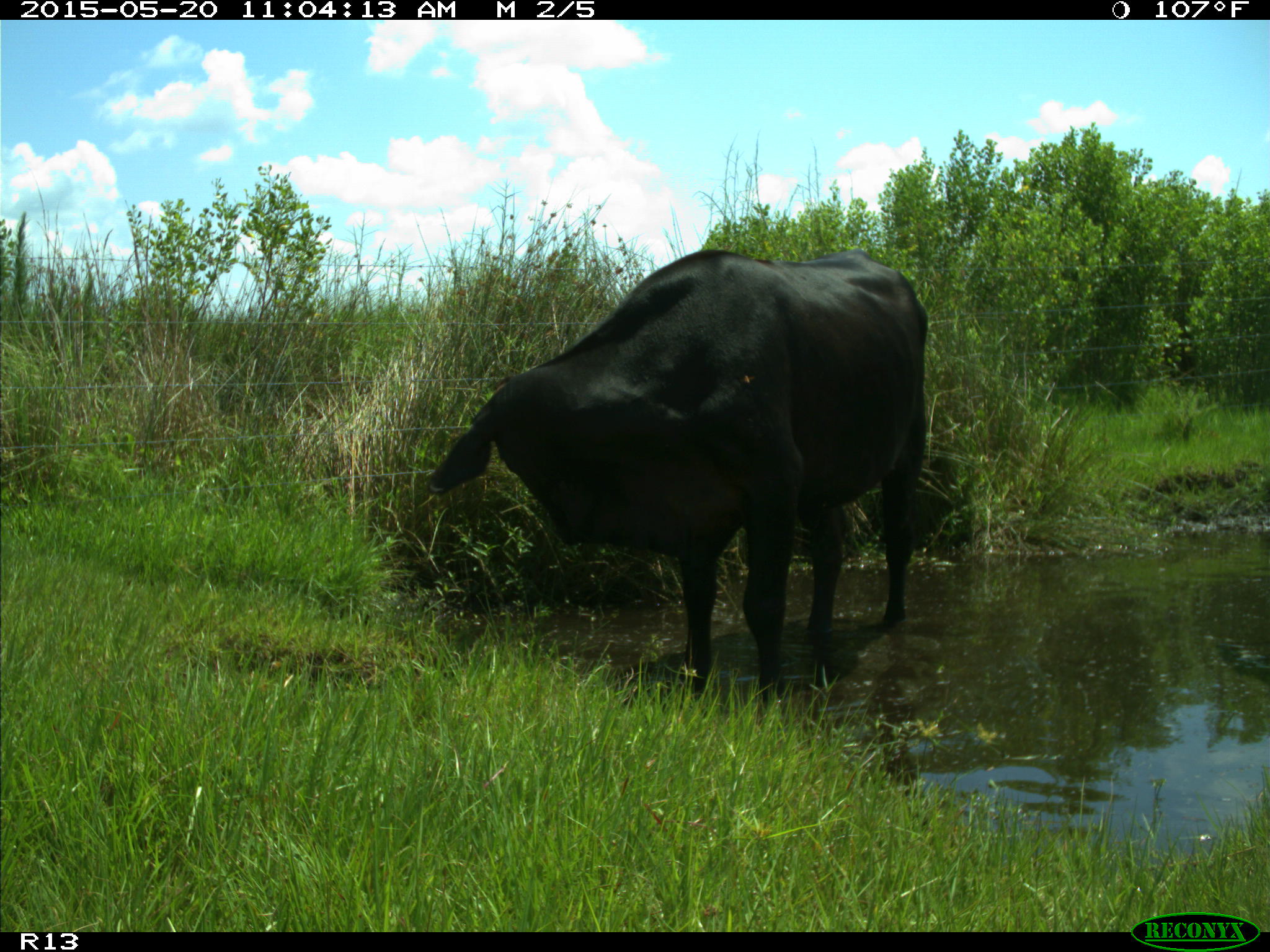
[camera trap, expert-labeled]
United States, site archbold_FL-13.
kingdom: Animalia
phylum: Chordata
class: Mammalia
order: Artiodactyla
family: Bovidae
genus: Bos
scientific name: Bos taurus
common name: domestic cow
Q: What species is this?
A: Bos taurus (domestic cow).